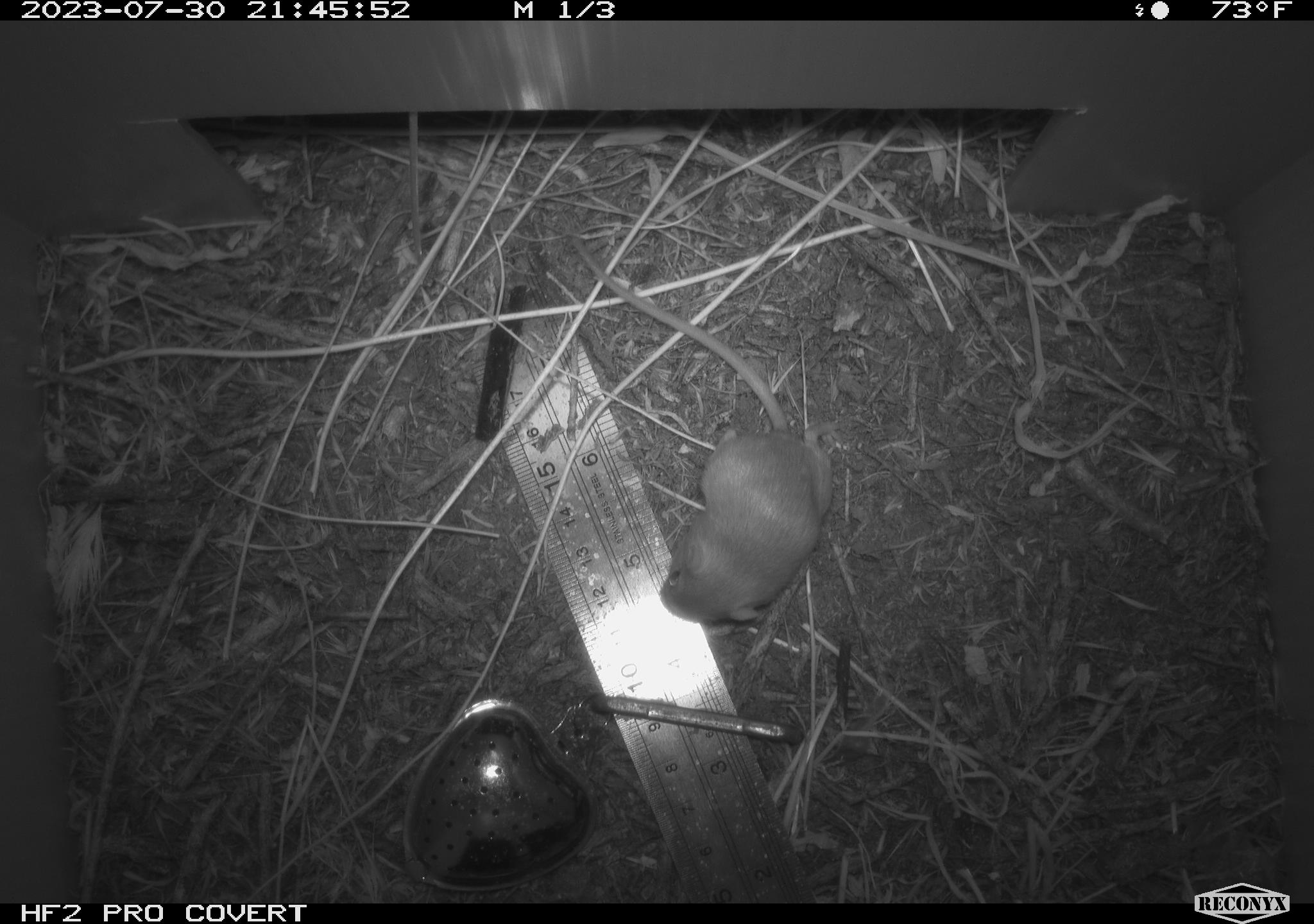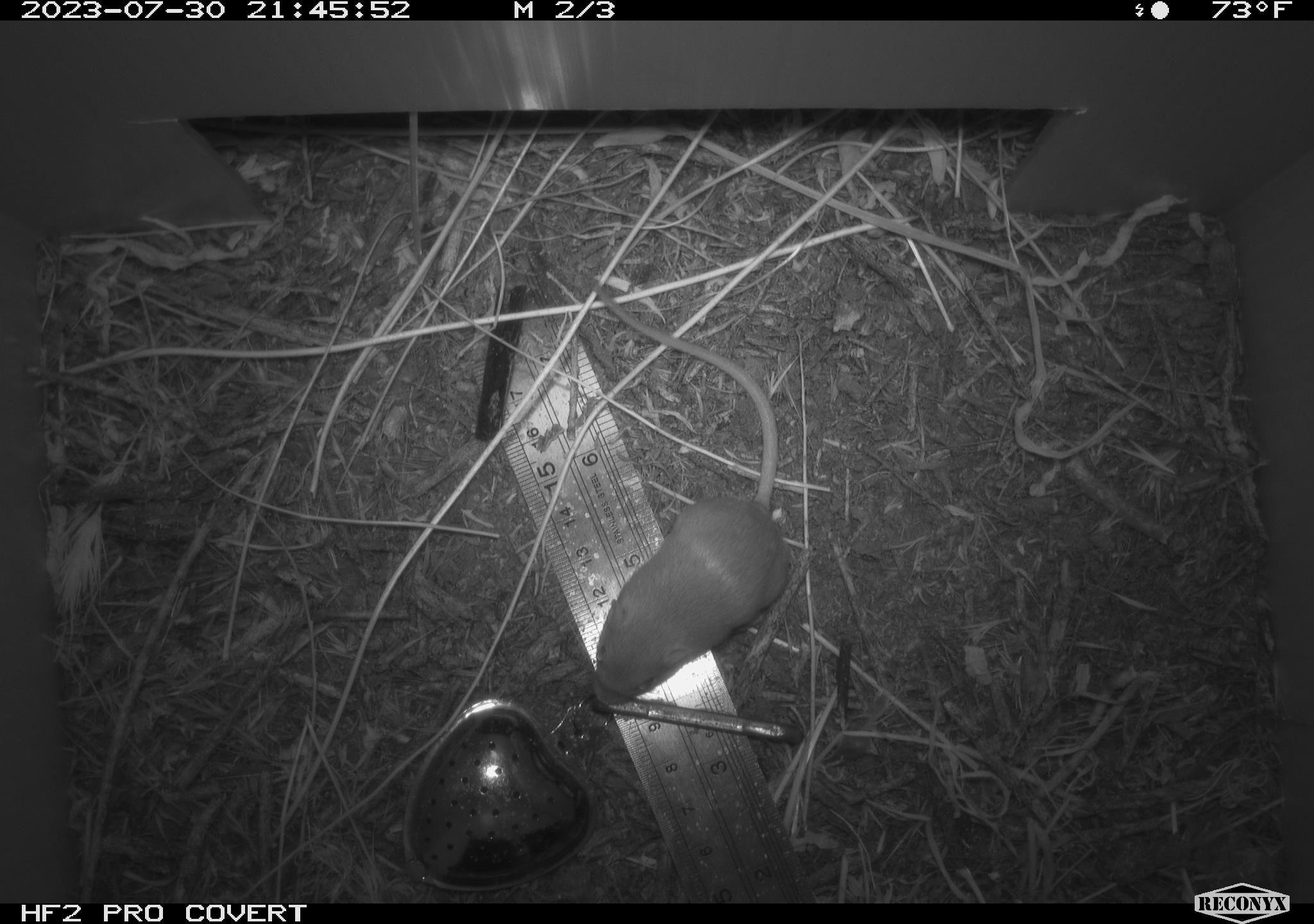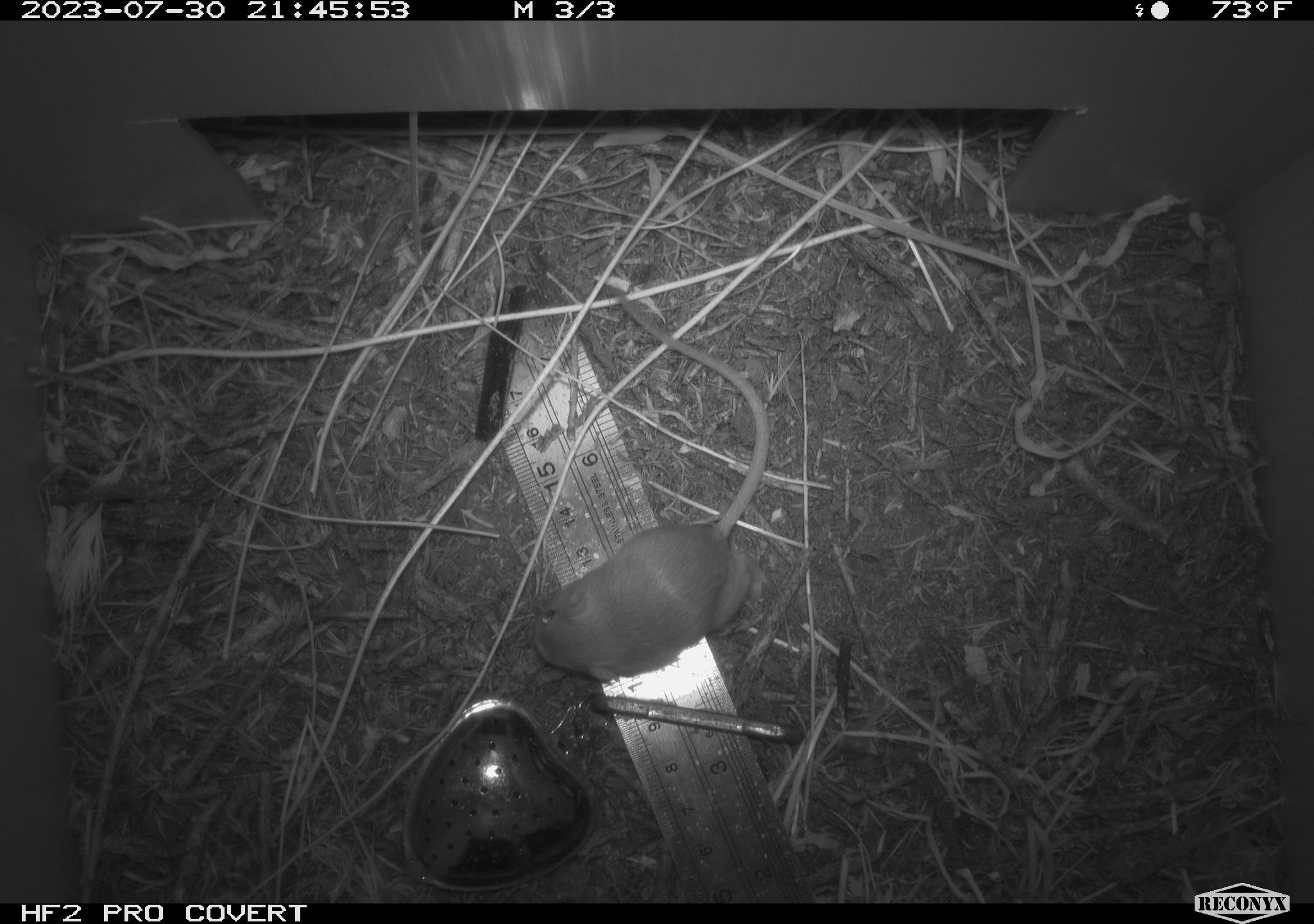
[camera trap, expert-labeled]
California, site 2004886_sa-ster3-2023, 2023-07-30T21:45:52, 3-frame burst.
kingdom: Animalia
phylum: Chordata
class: Mammalia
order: Rodentia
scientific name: Rodentia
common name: mouse species